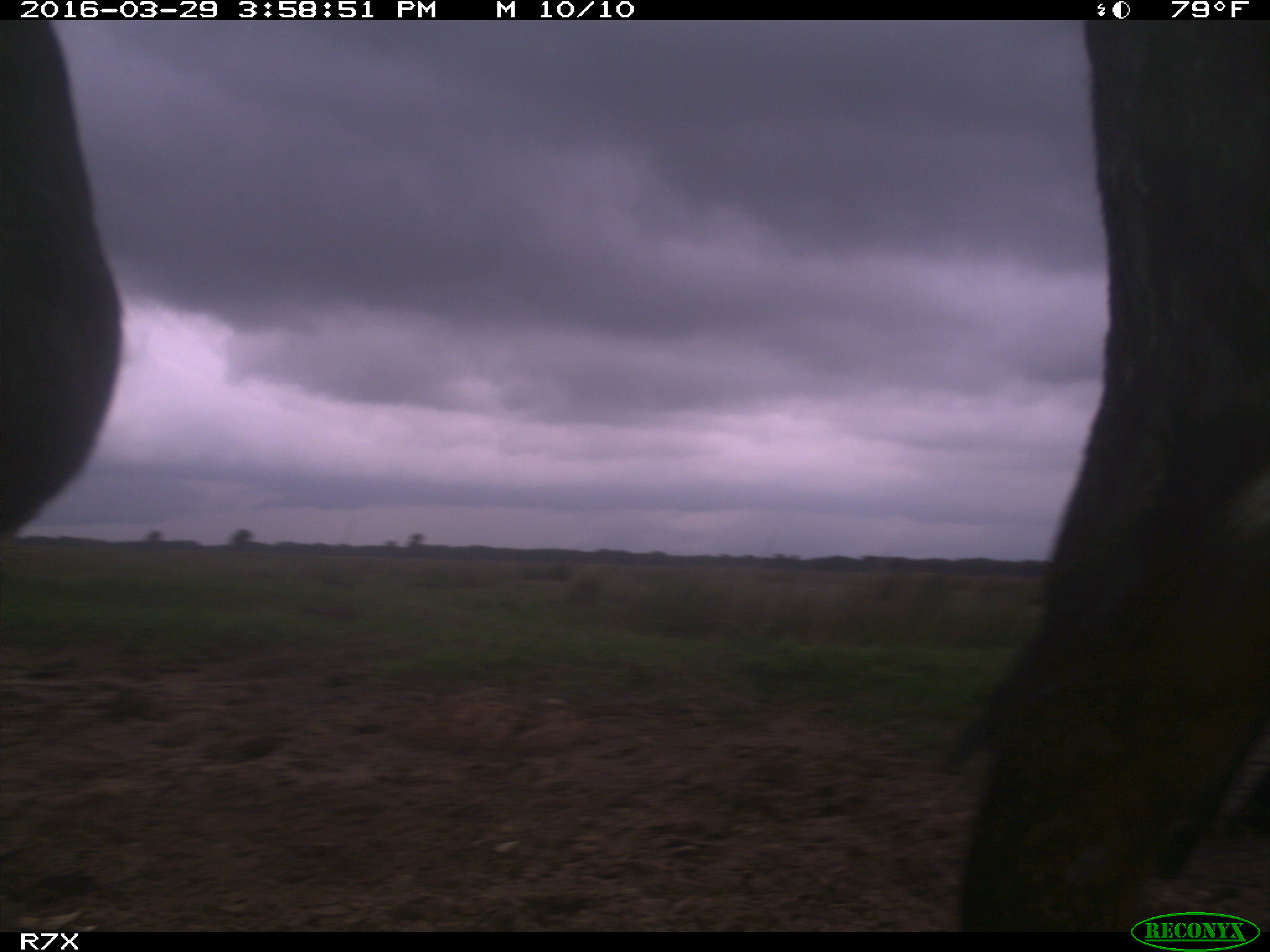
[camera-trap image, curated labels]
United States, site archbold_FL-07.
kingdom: Animalia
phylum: Chordata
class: Mammalia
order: Artiodactyla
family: Bovidae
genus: Bos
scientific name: Bos taurus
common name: domestic cow